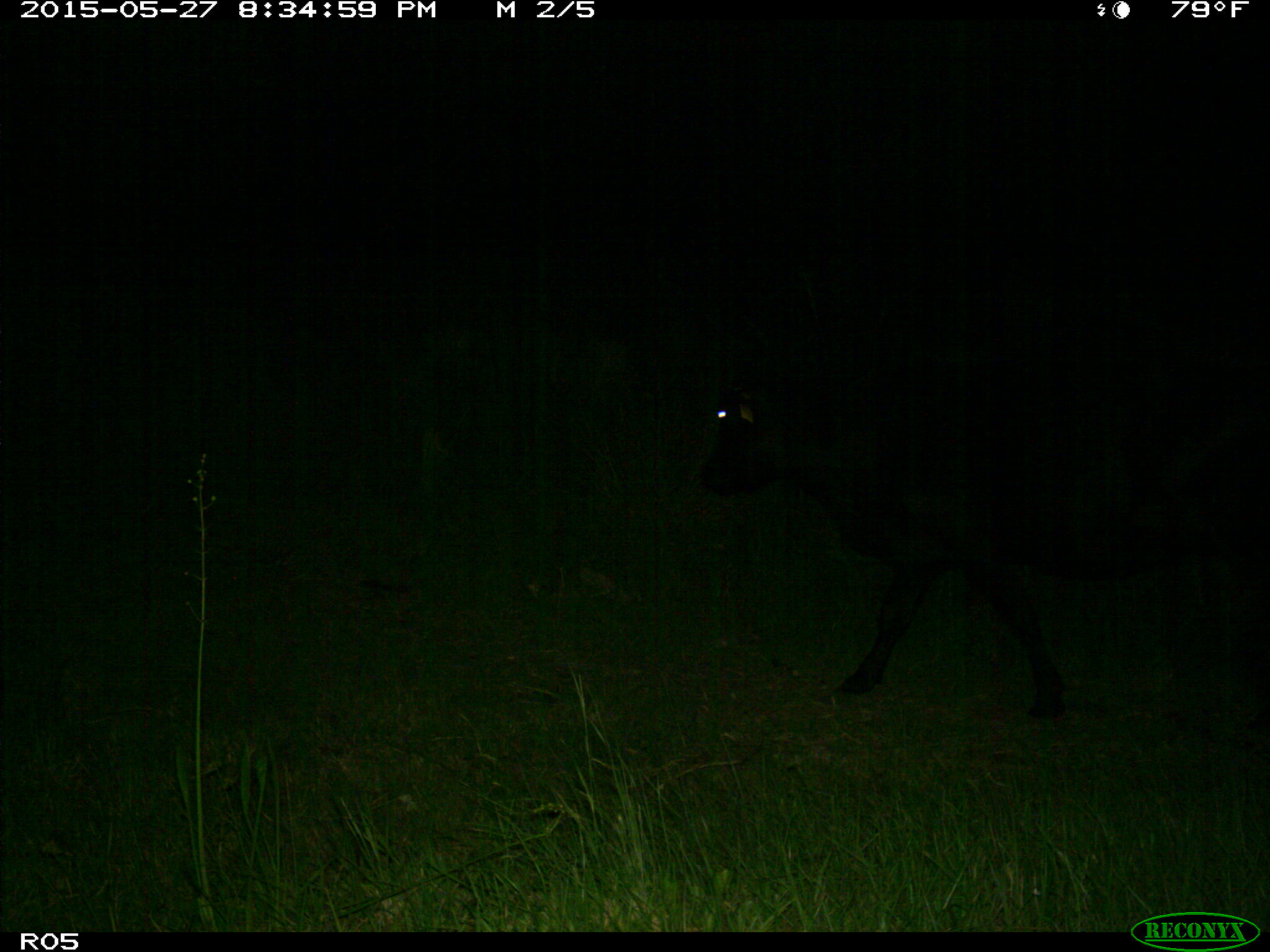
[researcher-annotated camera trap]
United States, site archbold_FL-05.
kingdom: Animalia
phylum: Chordata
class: Mammalia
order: Artiodactyla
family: Bovidae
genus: Bos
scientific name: Bos taurus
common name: domestic cow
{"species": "Bos taurus (domestic cow)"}